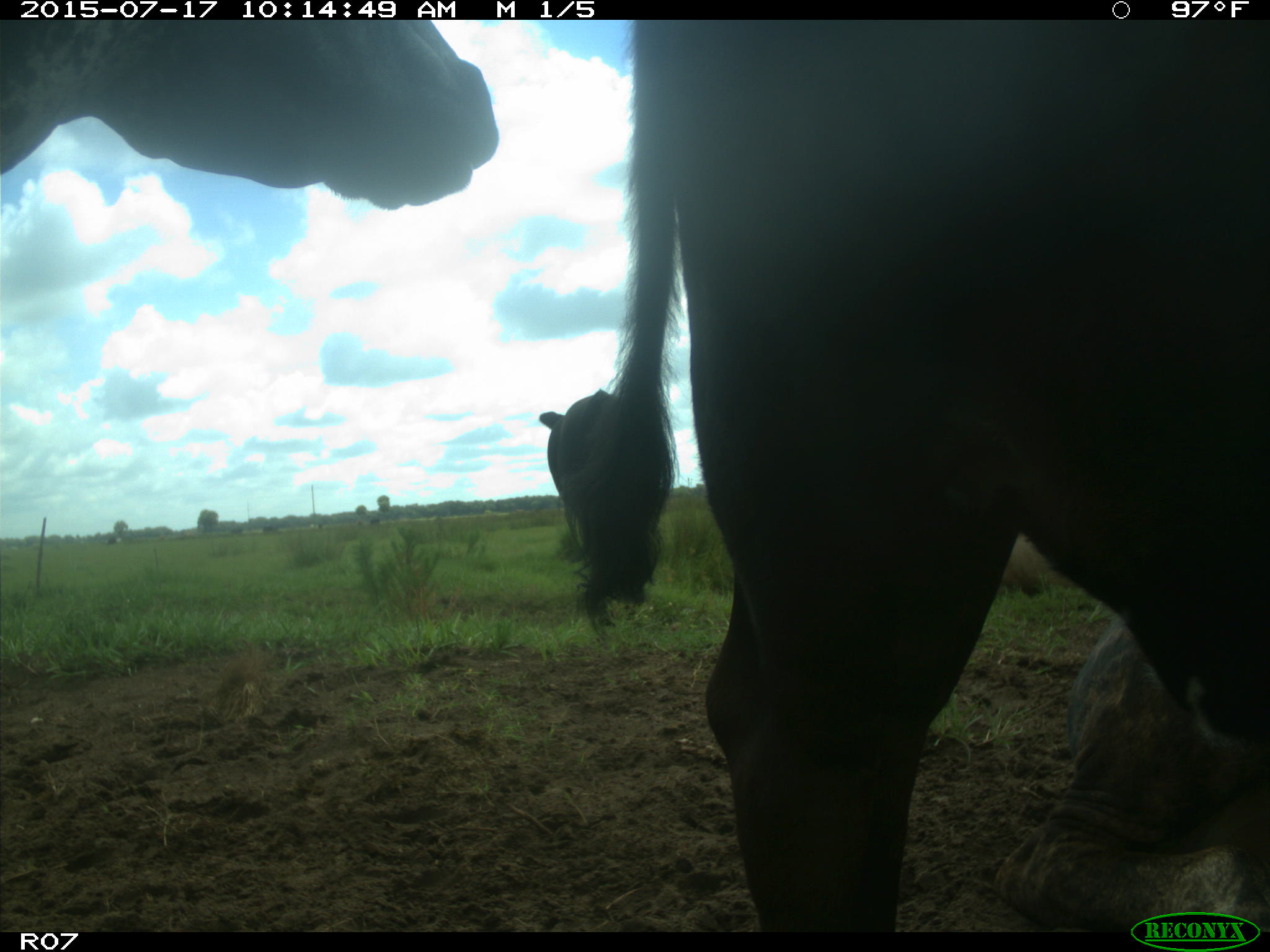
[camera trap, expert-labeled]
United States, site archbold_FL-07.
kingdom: Animalia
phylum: Chordata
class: Mammalia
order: Artiodactyla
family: Bovidae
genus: Bos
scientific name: Bos taurus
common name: domestic cow